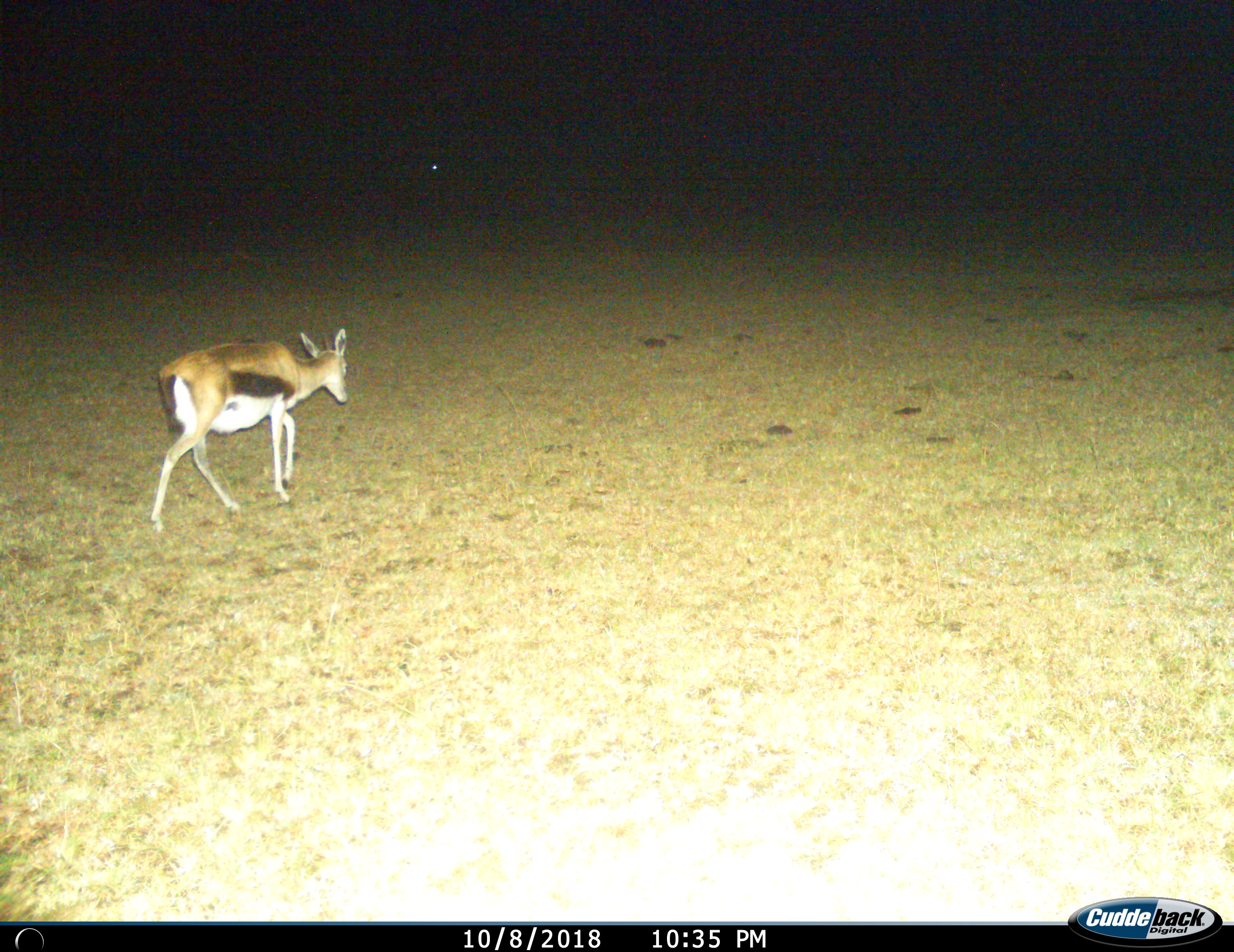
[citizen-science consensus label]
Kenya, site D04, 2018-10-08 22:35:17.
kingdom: Animalia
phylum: Chordata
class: Mammalia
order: Artiodactyla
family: Bovidae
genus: Eudorcas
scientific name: Eudorcas thomsonii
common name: thomson's gazelle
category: gazellethomsons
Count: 1.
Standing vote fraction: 0%.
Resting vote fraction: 0%.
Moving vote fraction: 100%.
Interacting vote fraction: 0%.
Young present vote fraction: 0%.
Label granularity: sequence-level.